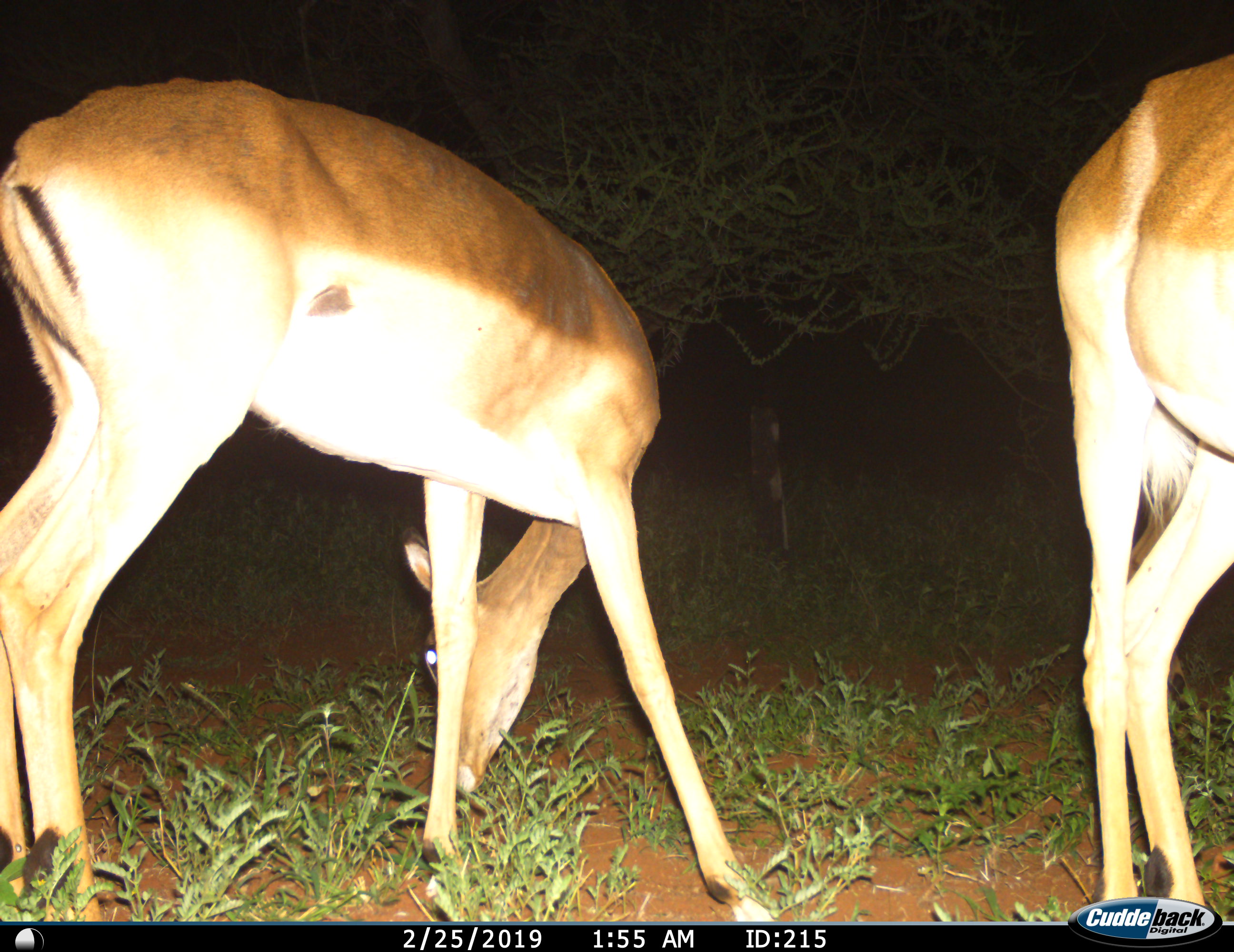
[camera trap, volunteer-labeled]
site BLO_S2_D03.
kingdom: Animalia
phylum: Chordata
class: Mammalia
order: Artiodactyla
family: Bovidae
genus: Aepyceros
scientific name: Aepyceros melampus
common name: impala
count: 2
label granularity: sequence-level